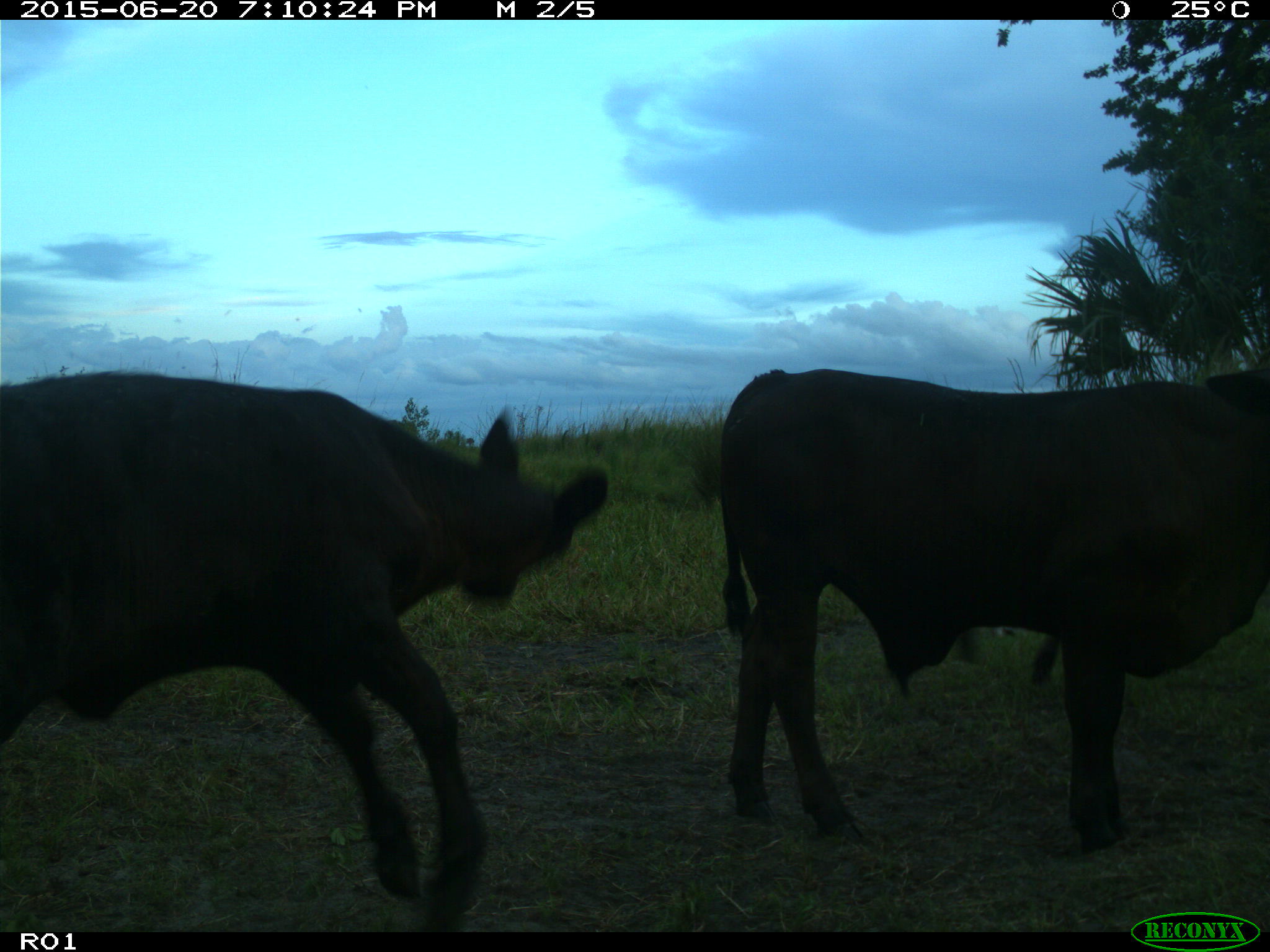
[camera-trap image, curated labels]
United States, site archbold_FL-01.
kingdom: Animalia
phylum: Chordata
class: Mammalia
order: Artiodactyla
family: Bovidae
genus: Bos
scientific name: Bos taurus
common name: domestic cow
Bos taurus (domestic cow).